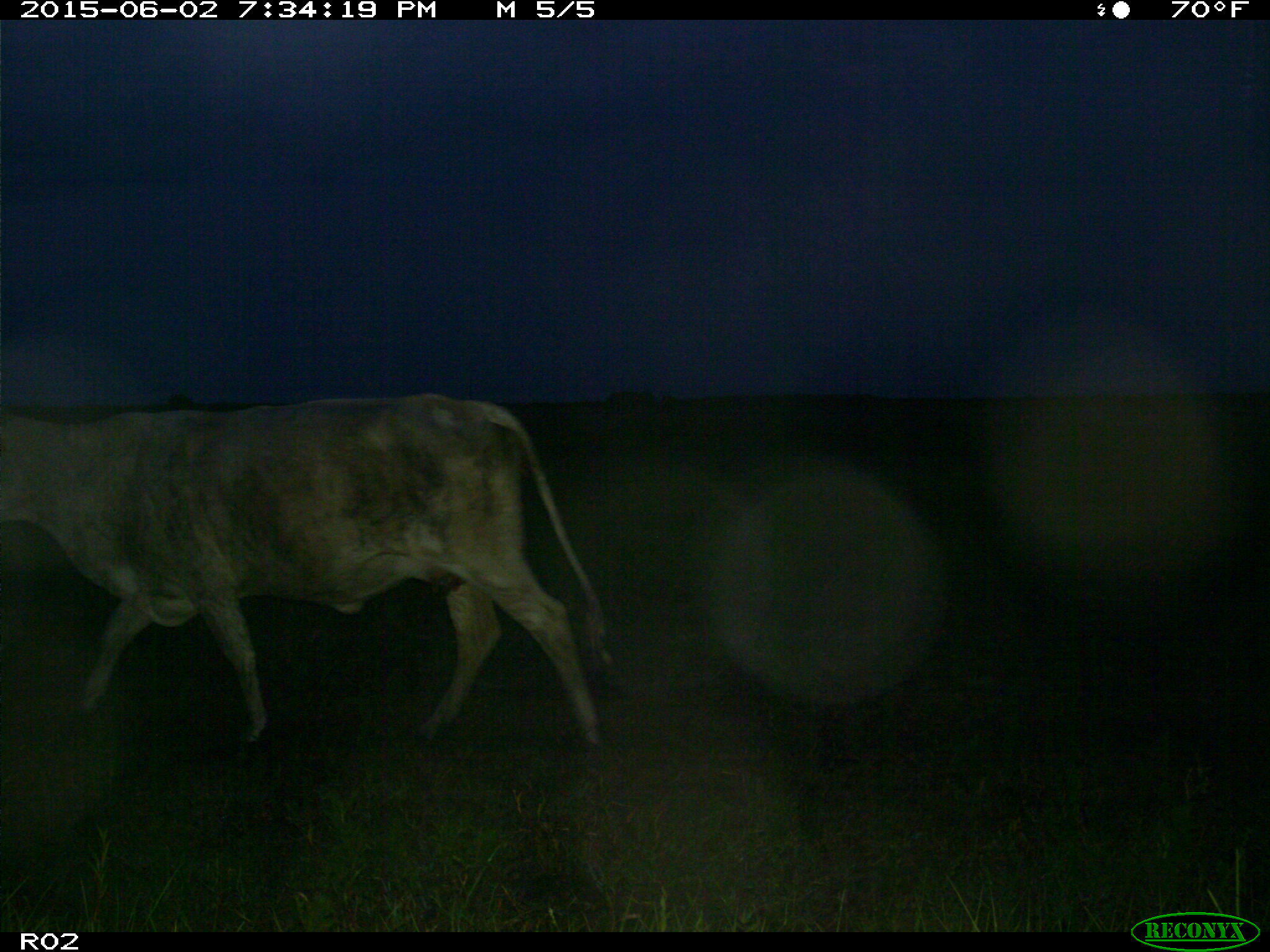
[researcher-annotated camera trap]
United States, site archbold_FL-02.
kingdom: Animalia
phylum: Chordata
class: Mammalia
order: Artiodactyla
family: Bovidae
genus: Bos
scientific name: Bos taurus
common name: domestic cow